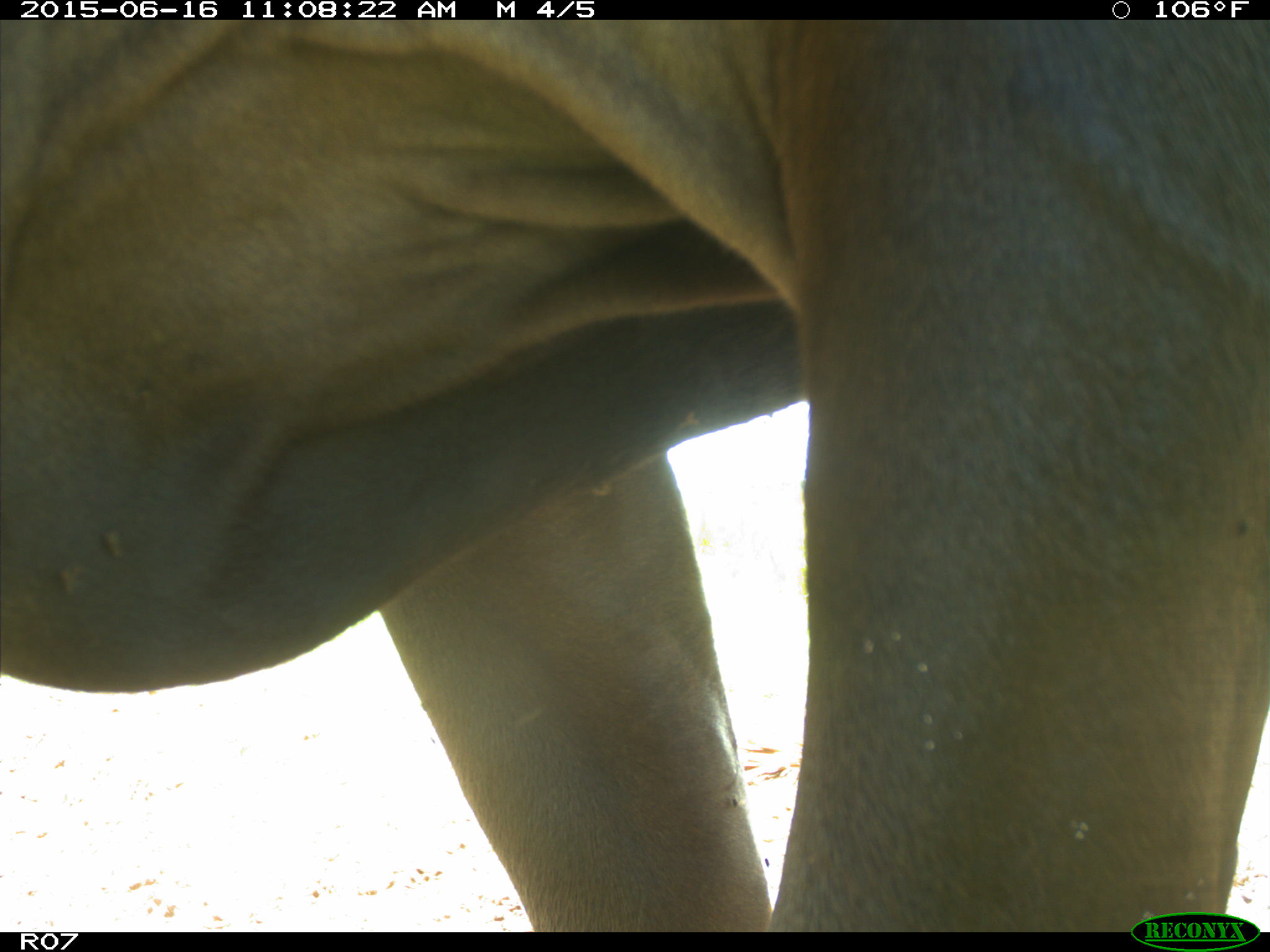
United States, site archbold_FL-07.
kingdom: Animalia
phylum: Chordata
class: Mammalia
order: Artiodactyla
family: Bovidae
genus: Bos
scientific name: Bos taurus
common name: domestic cow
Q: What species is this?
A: Bos taurus (domestic cow).